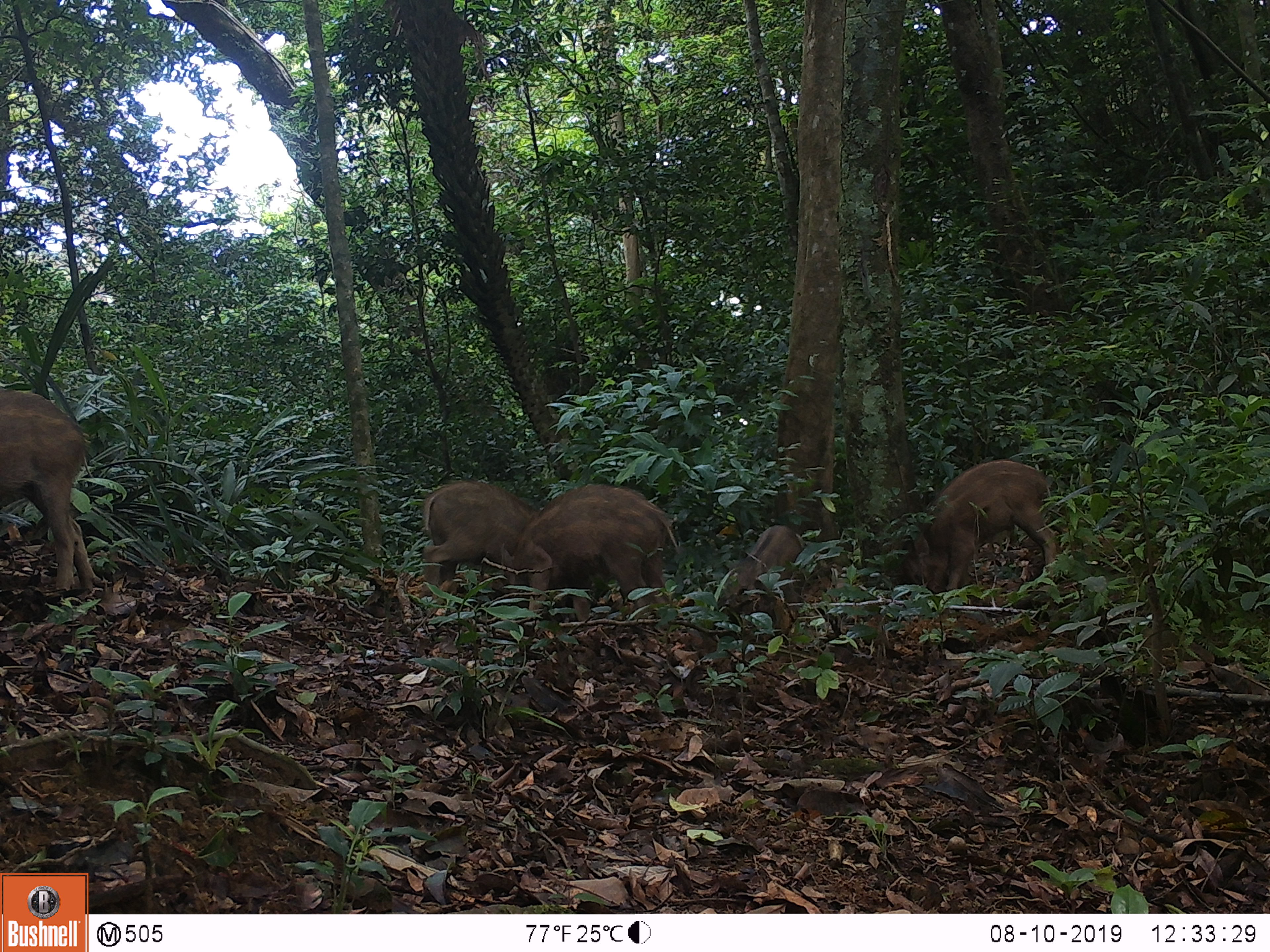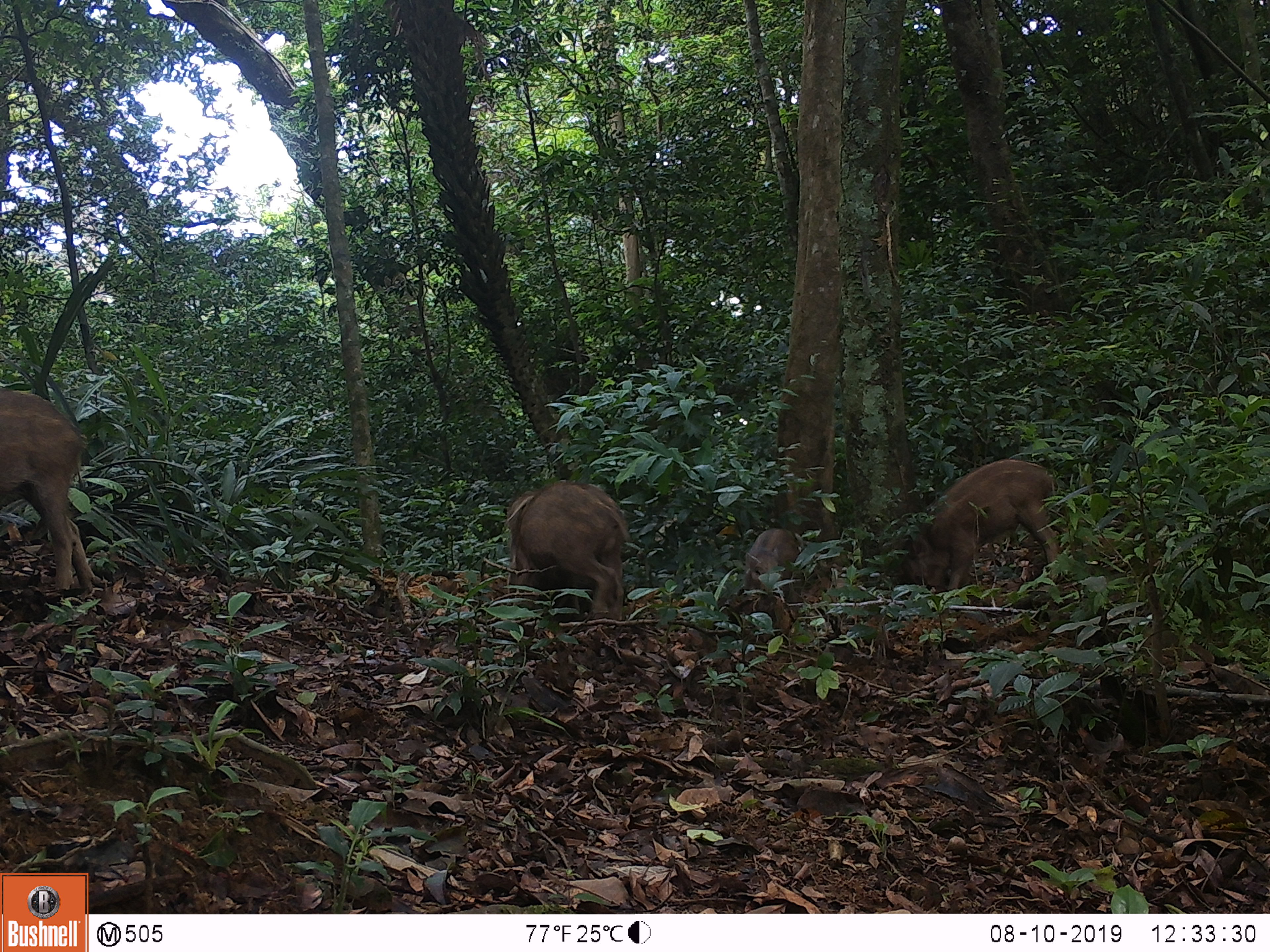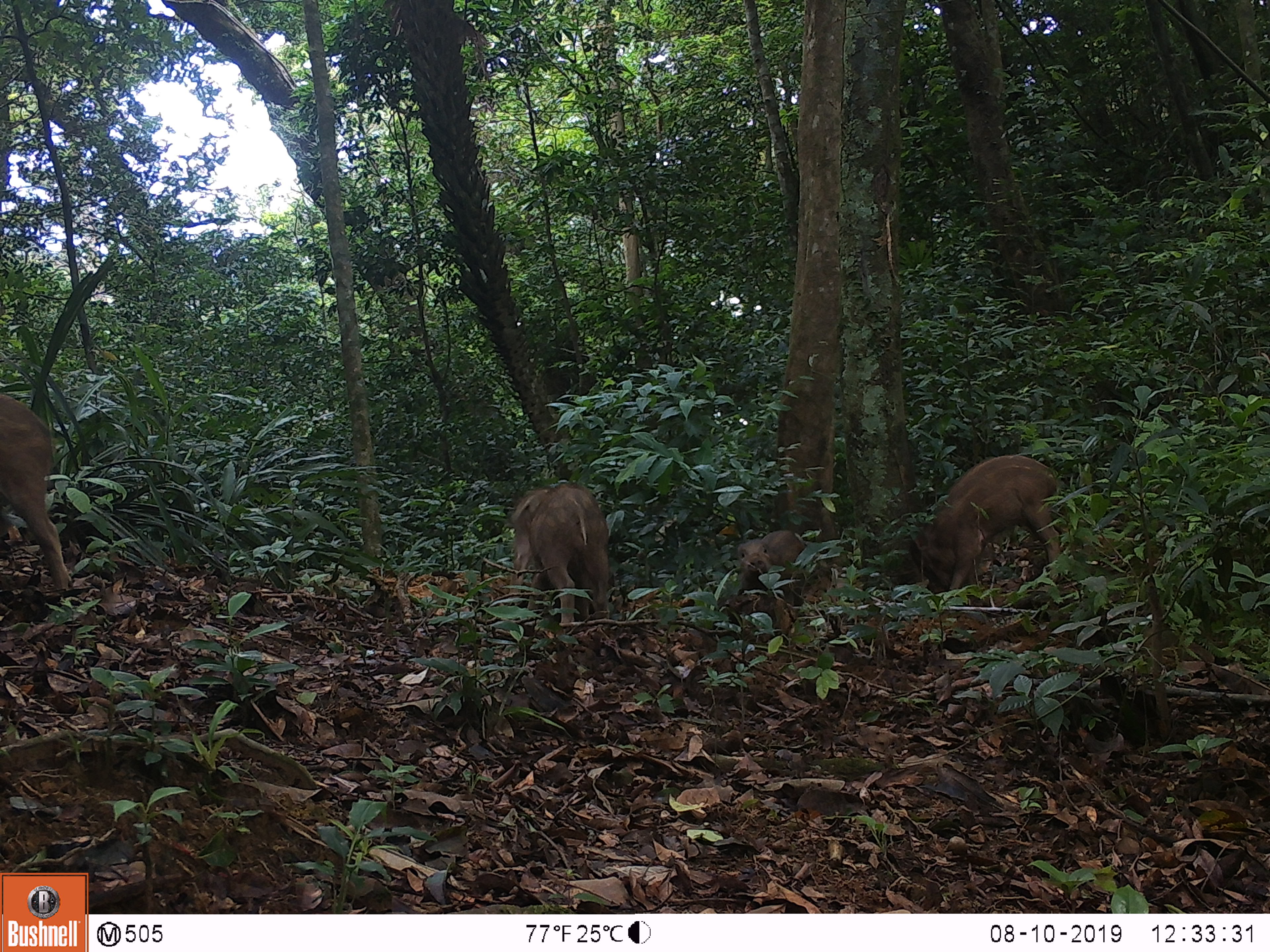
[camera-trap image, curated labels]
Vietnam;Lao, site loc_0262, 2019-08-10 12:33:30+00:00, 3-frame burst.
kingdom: Animalia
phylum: Chordata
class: Mammalia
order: Artiodactyla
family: Suidae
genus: Sus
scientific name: Sus scrofa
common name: eurasian wild pig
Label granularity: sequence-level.